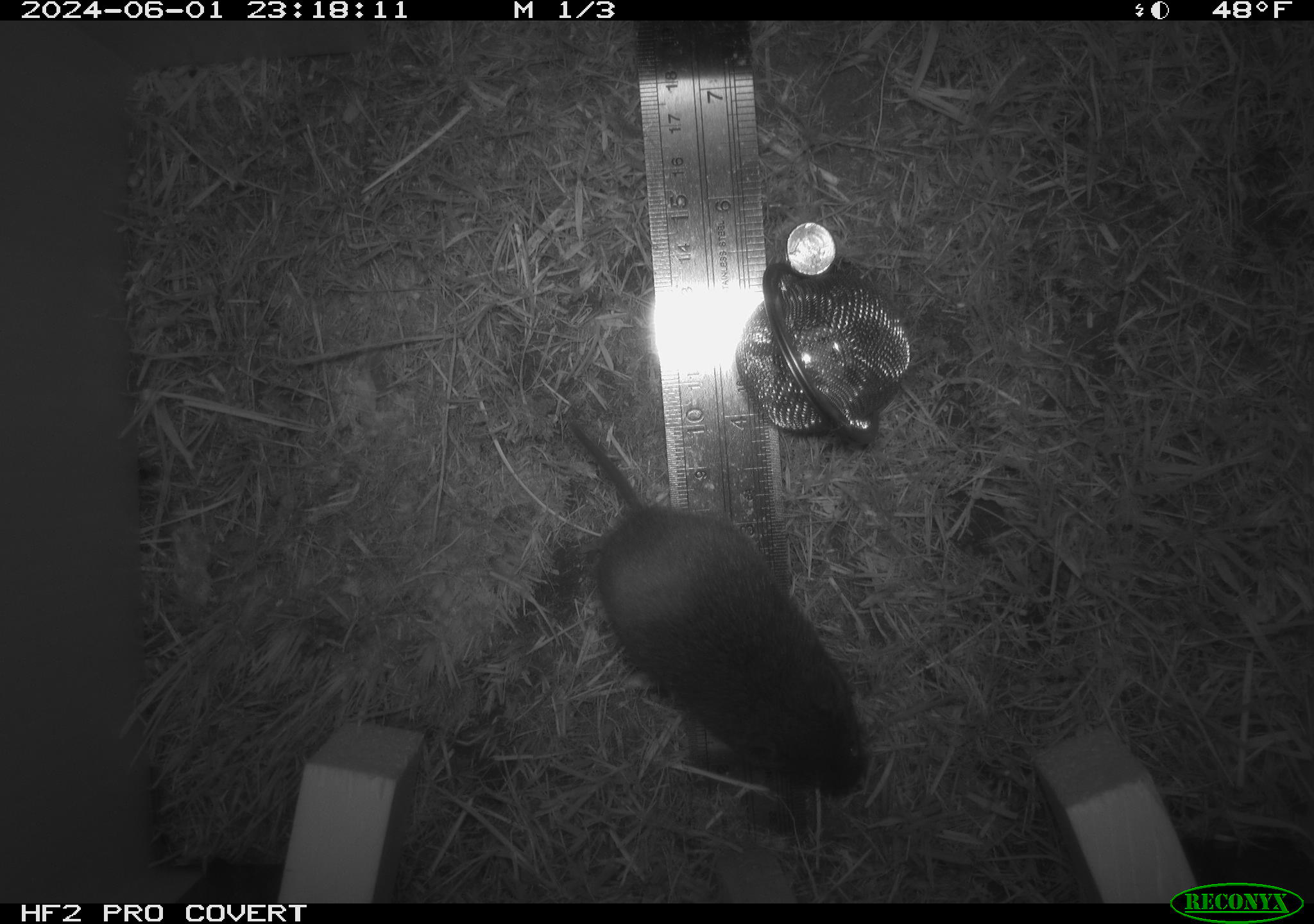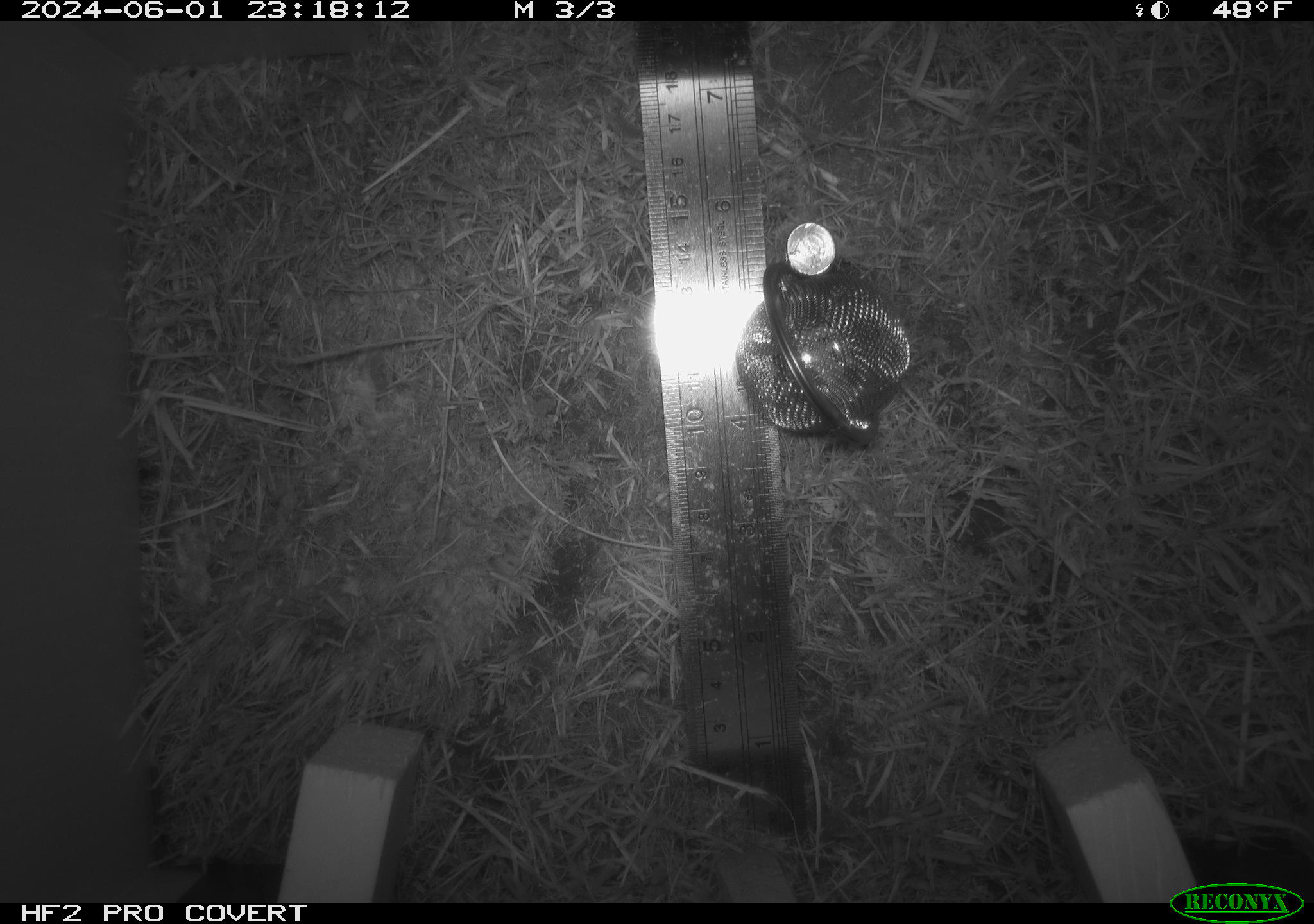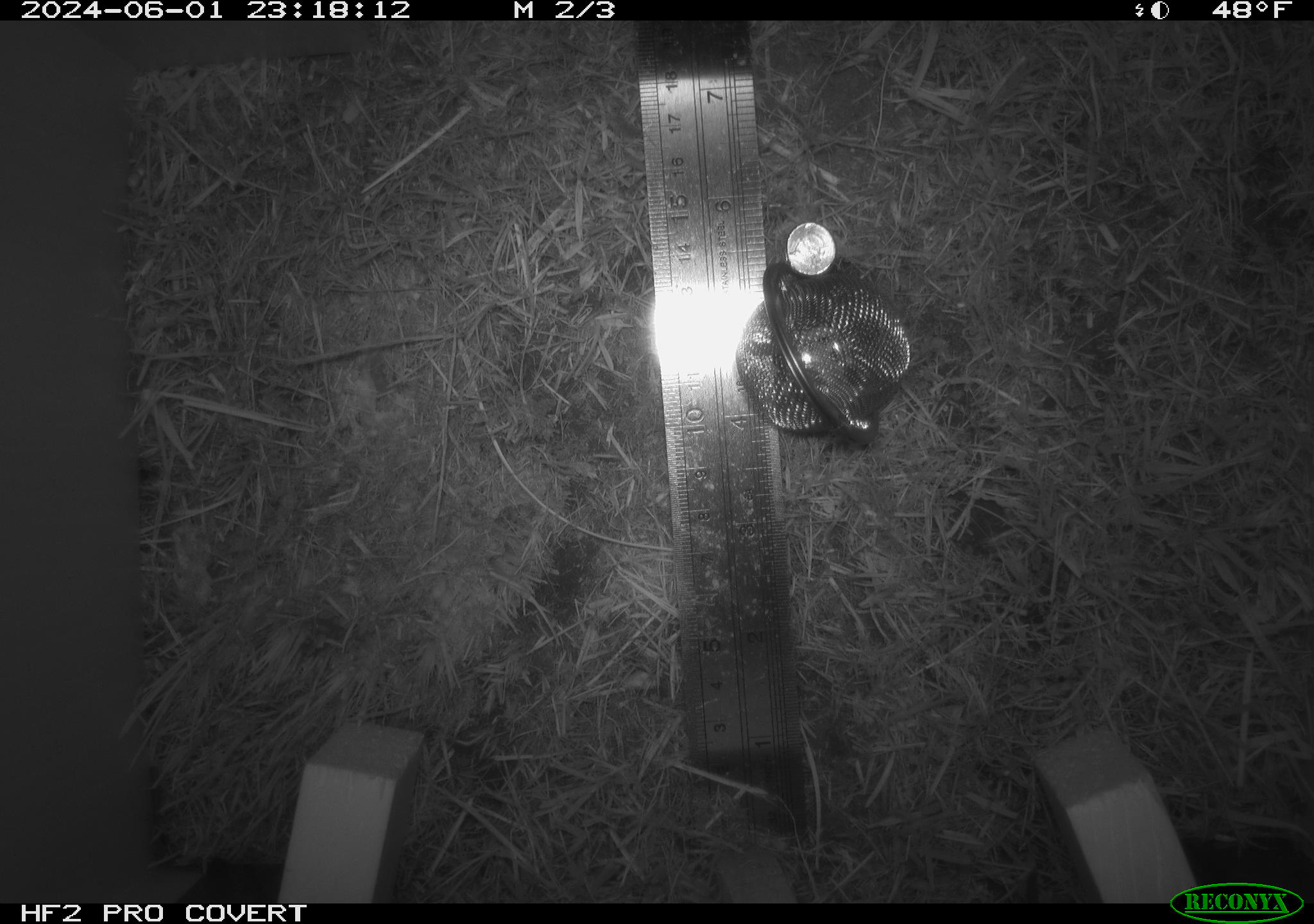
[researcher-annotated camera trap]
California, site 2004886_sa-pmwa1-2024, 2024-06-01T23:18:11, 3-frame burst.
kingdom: Animalia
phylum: Chordata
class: Mammalia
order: Rodentia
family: Cricetidae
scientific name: Arvicolinae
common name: voles, lemmings, and muskrats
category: arvicolinae subfamily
Arvicolinae subfamily (voles, lemmings, and muskrats) (Arvicolinae).